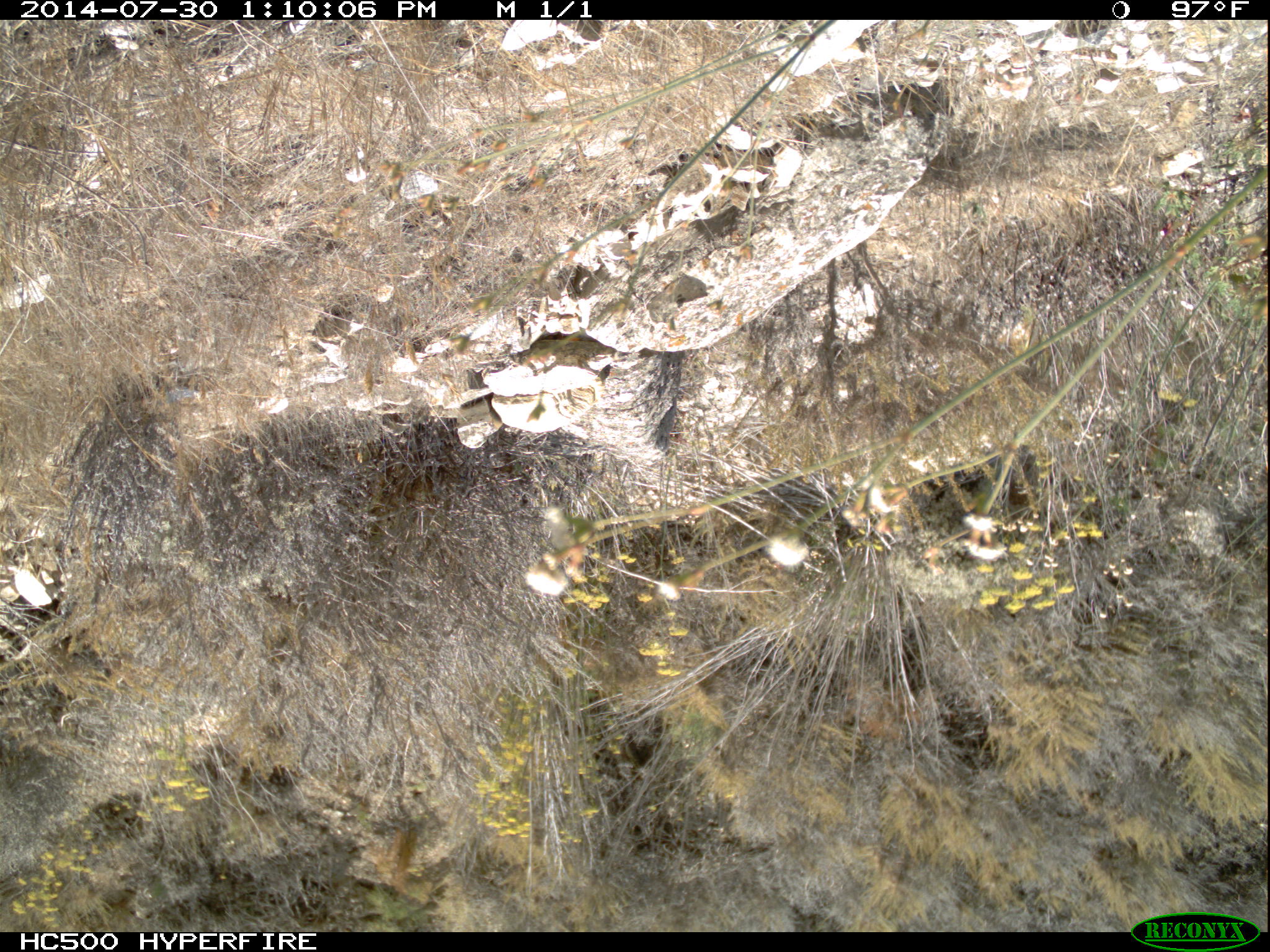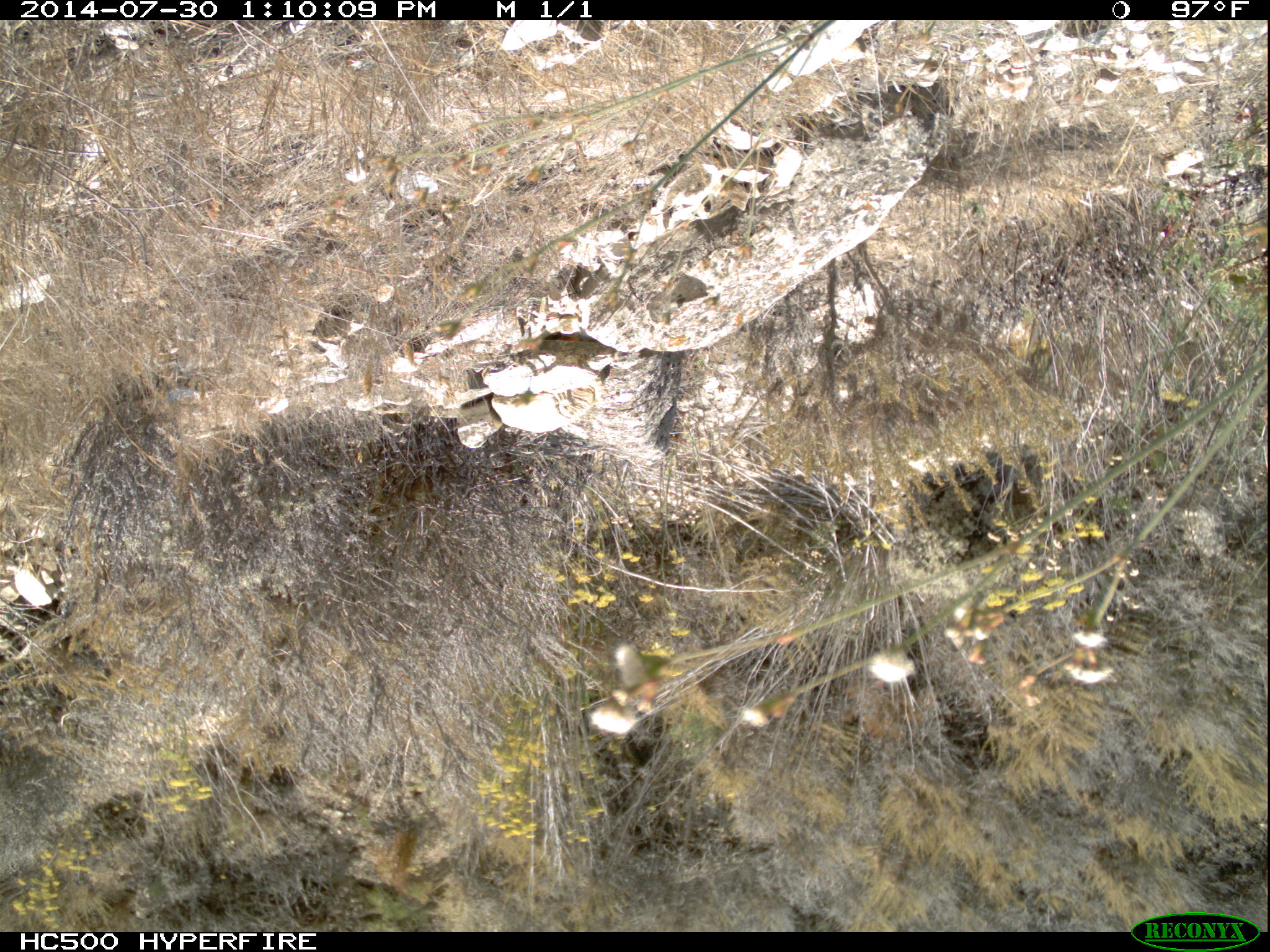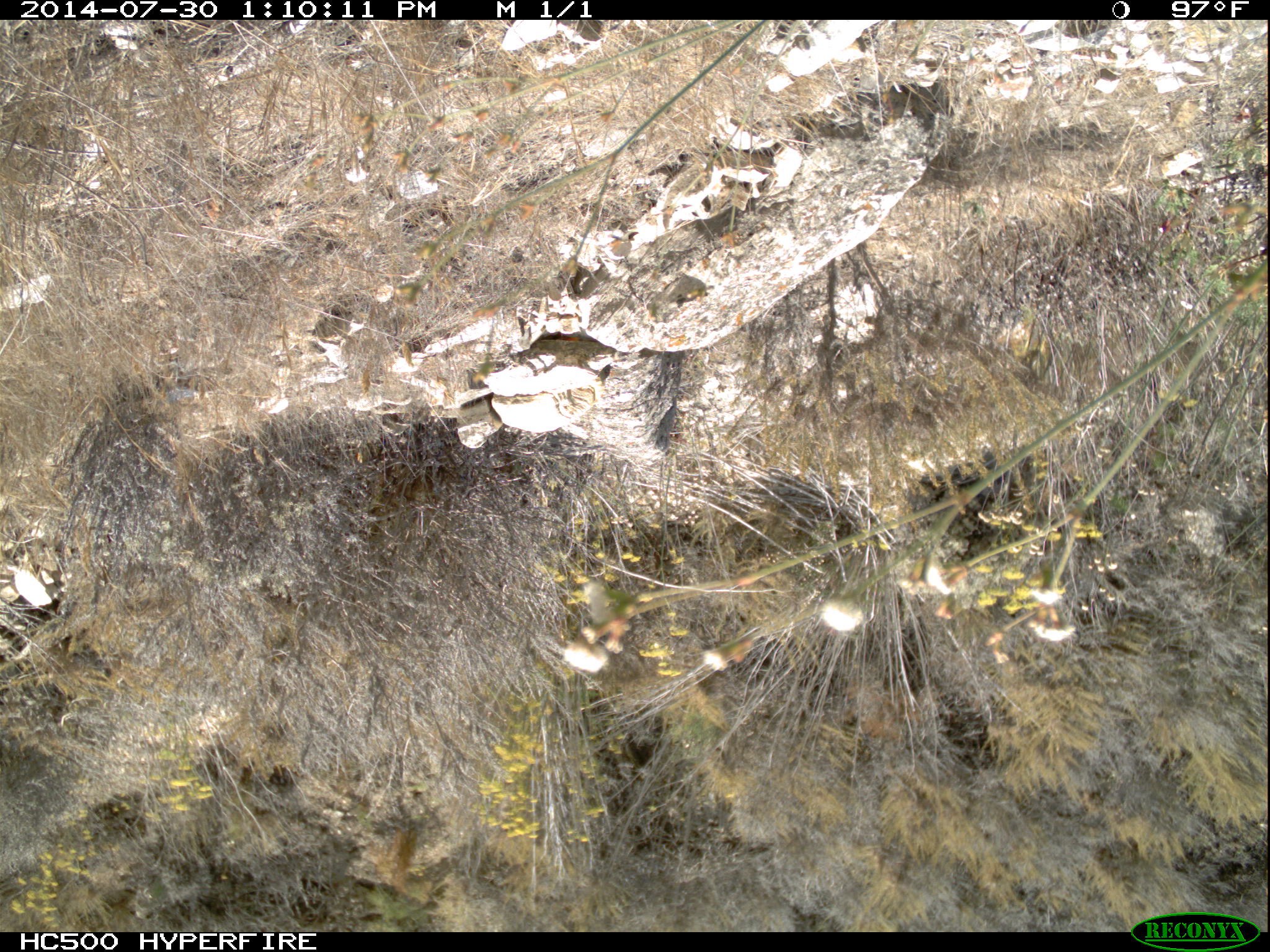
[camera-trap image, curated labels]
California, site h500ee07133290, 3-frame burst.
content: no animal present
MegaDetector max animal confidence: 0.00